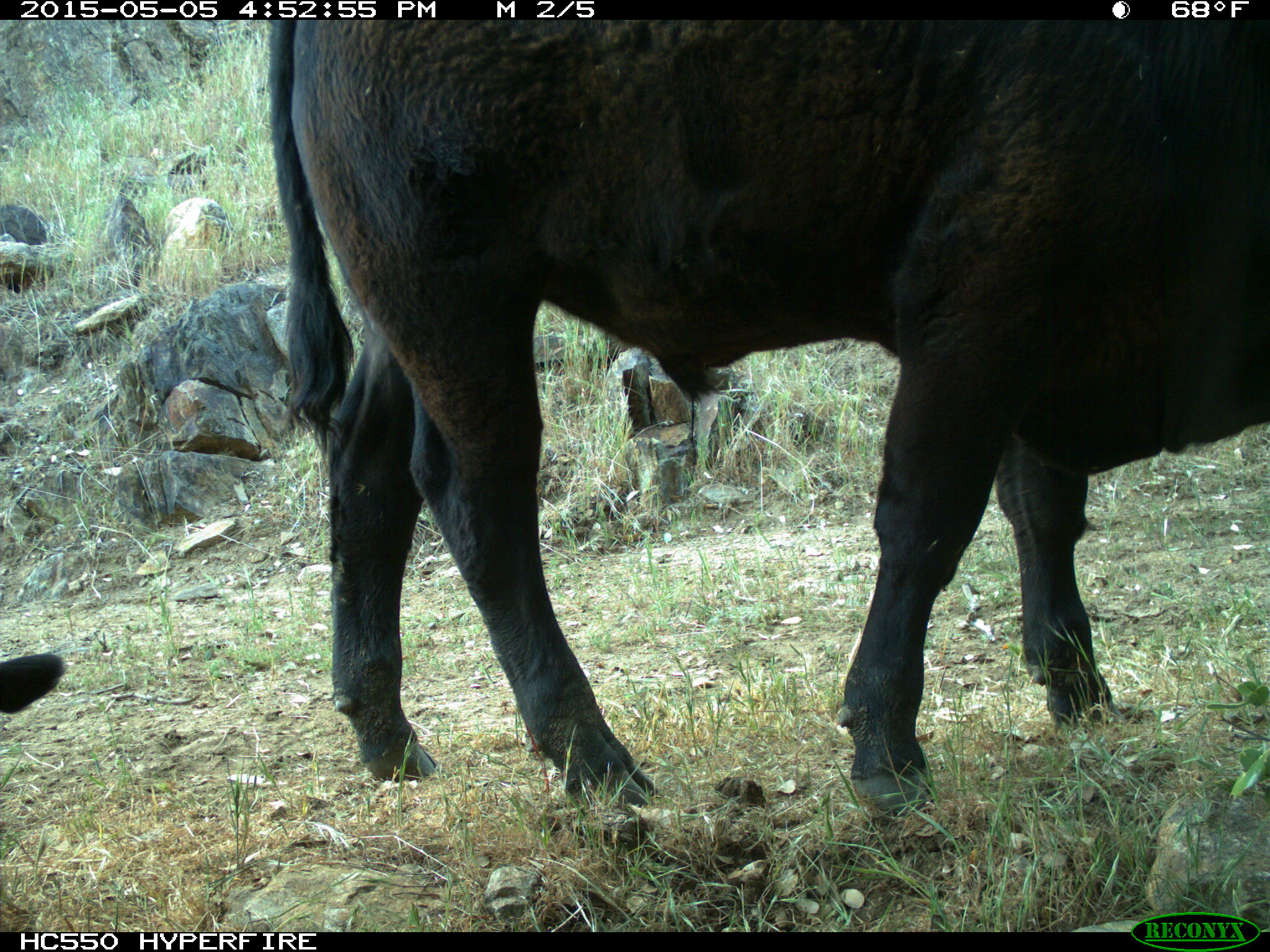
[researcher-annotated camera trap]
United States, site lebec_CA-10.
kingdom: Animalia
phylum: Chordata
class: Mammalia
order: Artiodactyla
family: Bovidae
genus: Bos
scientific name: Bos taurus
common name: domestic cow